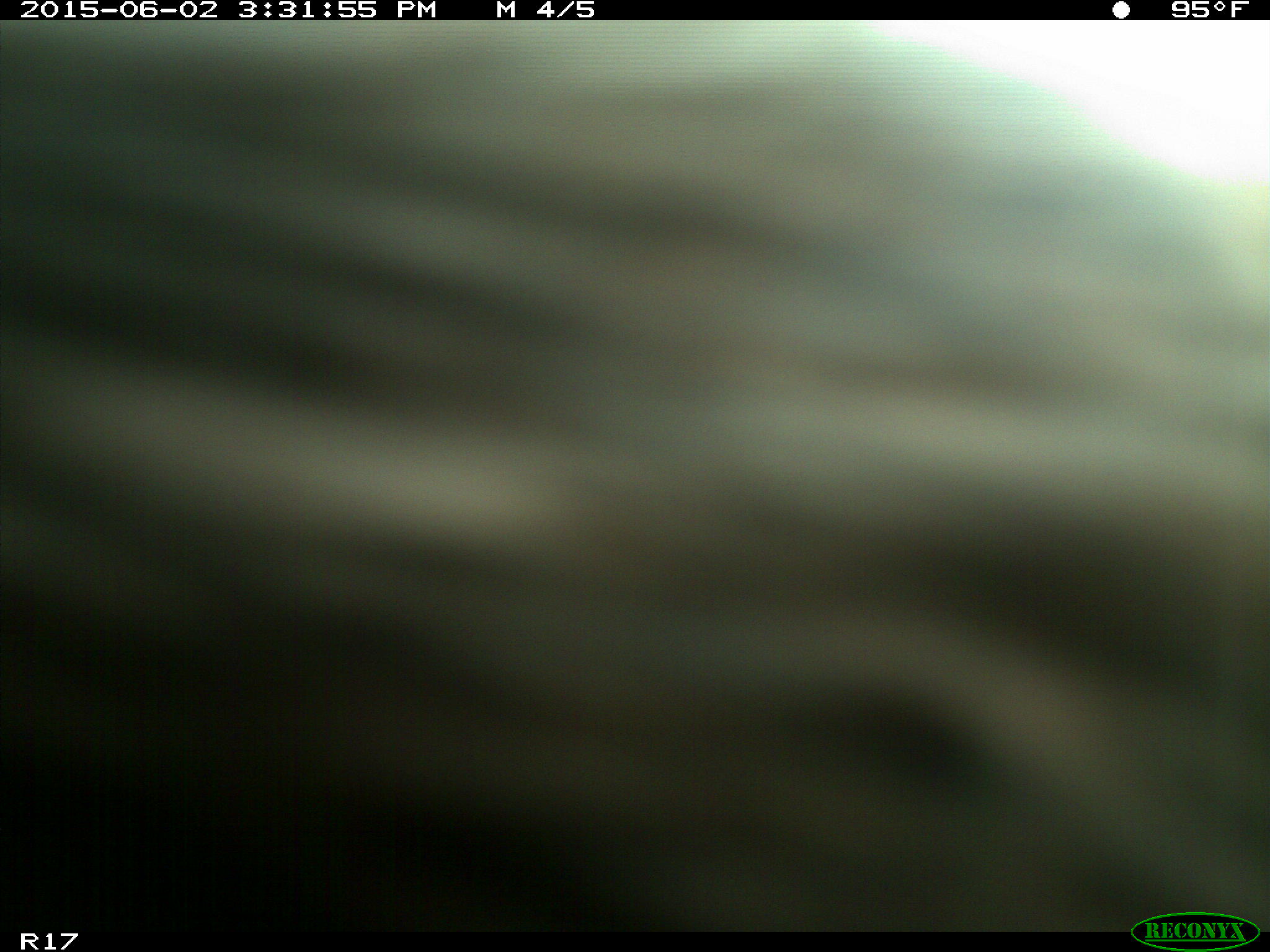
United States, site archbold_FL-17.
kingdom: Animalia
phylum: Chordata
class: Mammalia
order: Artiodactyla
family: Bovidae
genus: Bos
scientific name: Bos taurus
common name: domestic cow